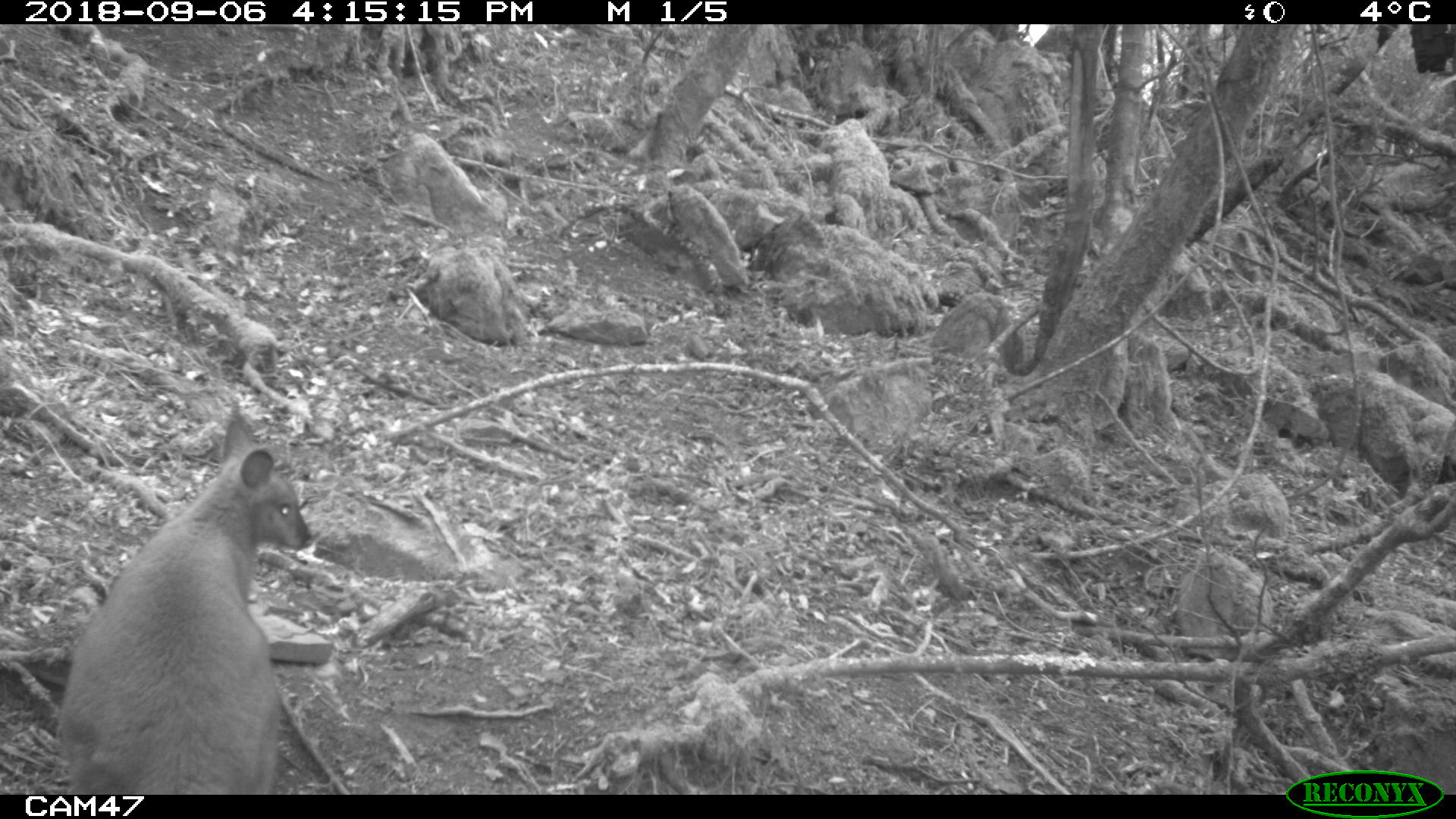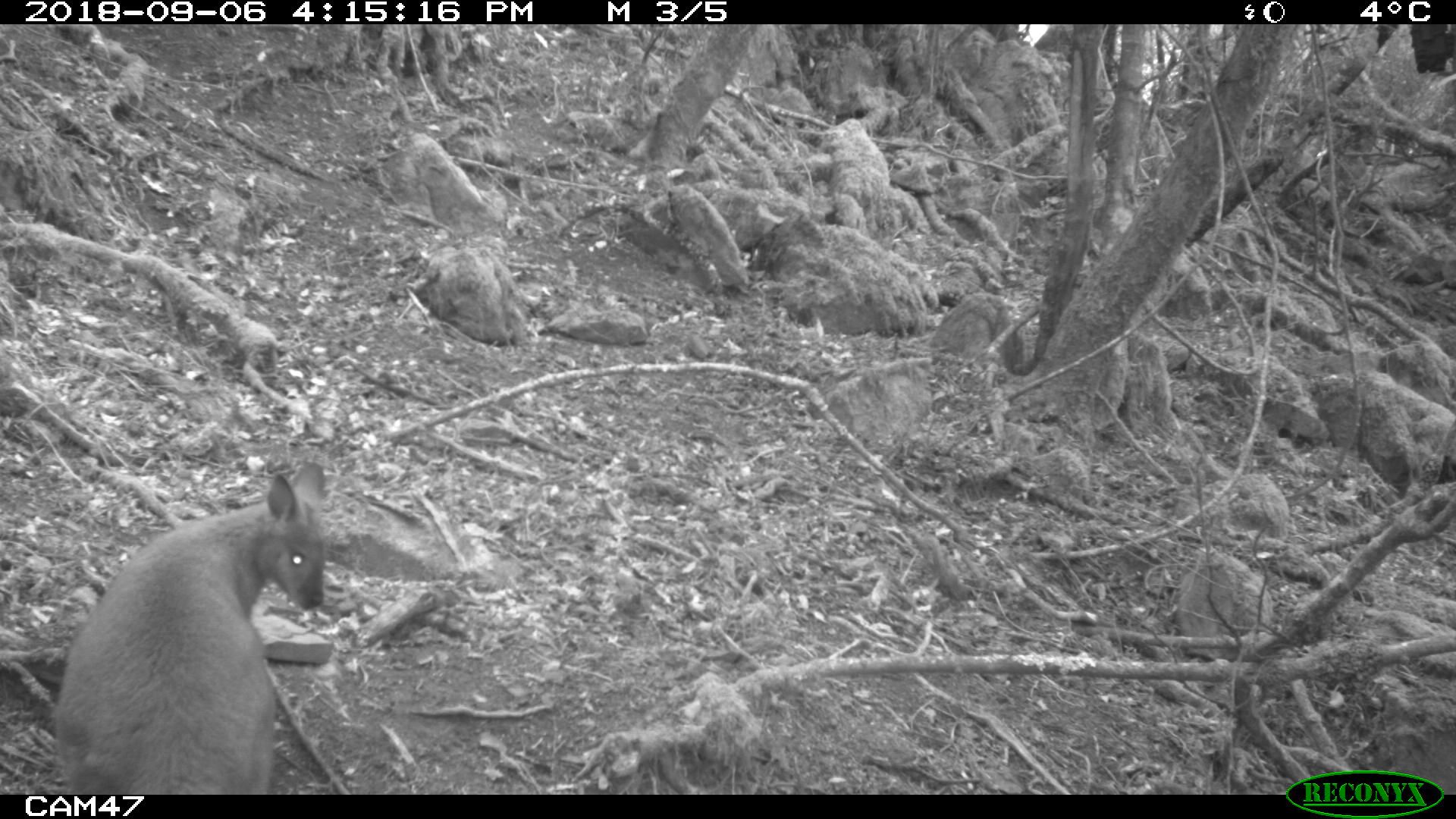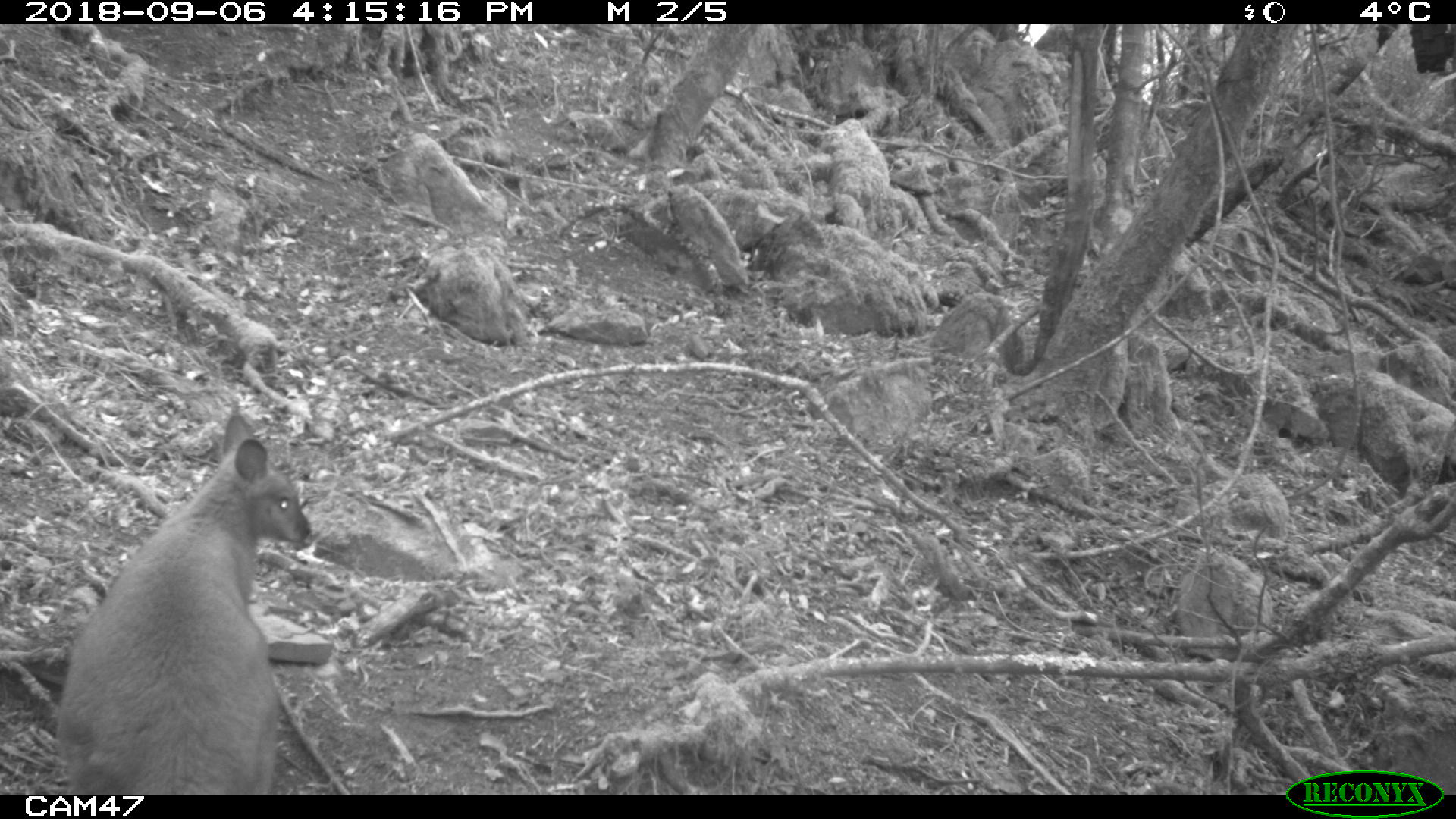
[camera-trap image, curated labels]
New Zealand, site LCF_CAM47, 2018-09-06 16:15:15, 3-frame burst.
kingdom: Animalia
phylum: Chordata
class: Mammalia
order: Diprotodontia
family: Macropodidae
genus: Notamacropus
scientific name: Notamacropus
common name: wallaby